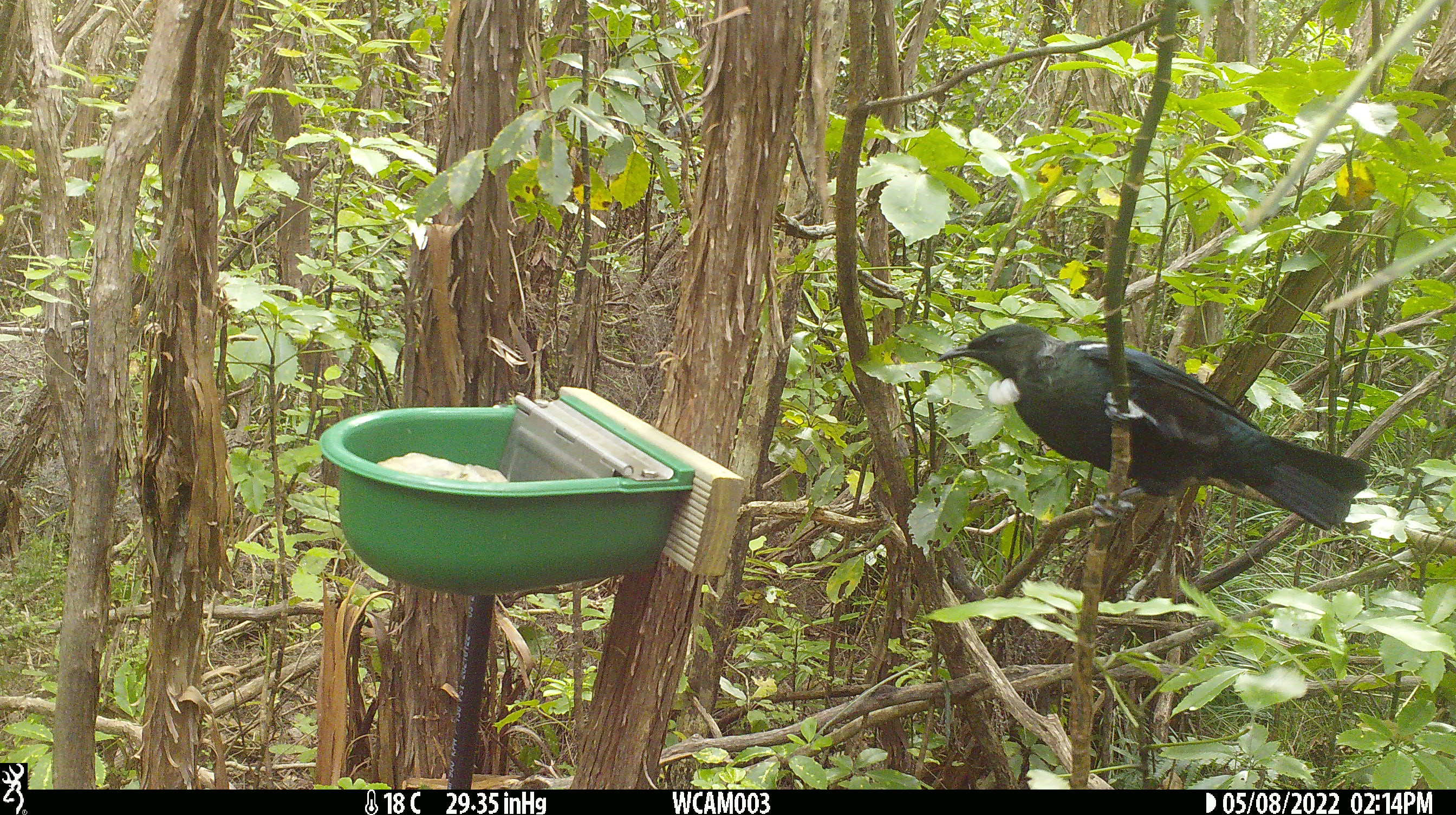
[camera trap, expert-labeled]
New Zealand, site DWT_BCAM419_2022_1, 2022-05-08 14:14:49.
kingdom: Animalia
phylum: Chordata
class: Aves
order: Passeriformes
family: Meliphagidae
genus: Prosthemadera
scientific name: Prosthemadera novaeseelandiae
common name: tui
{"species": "tui (Prosthemadera novaeseelandiae)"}